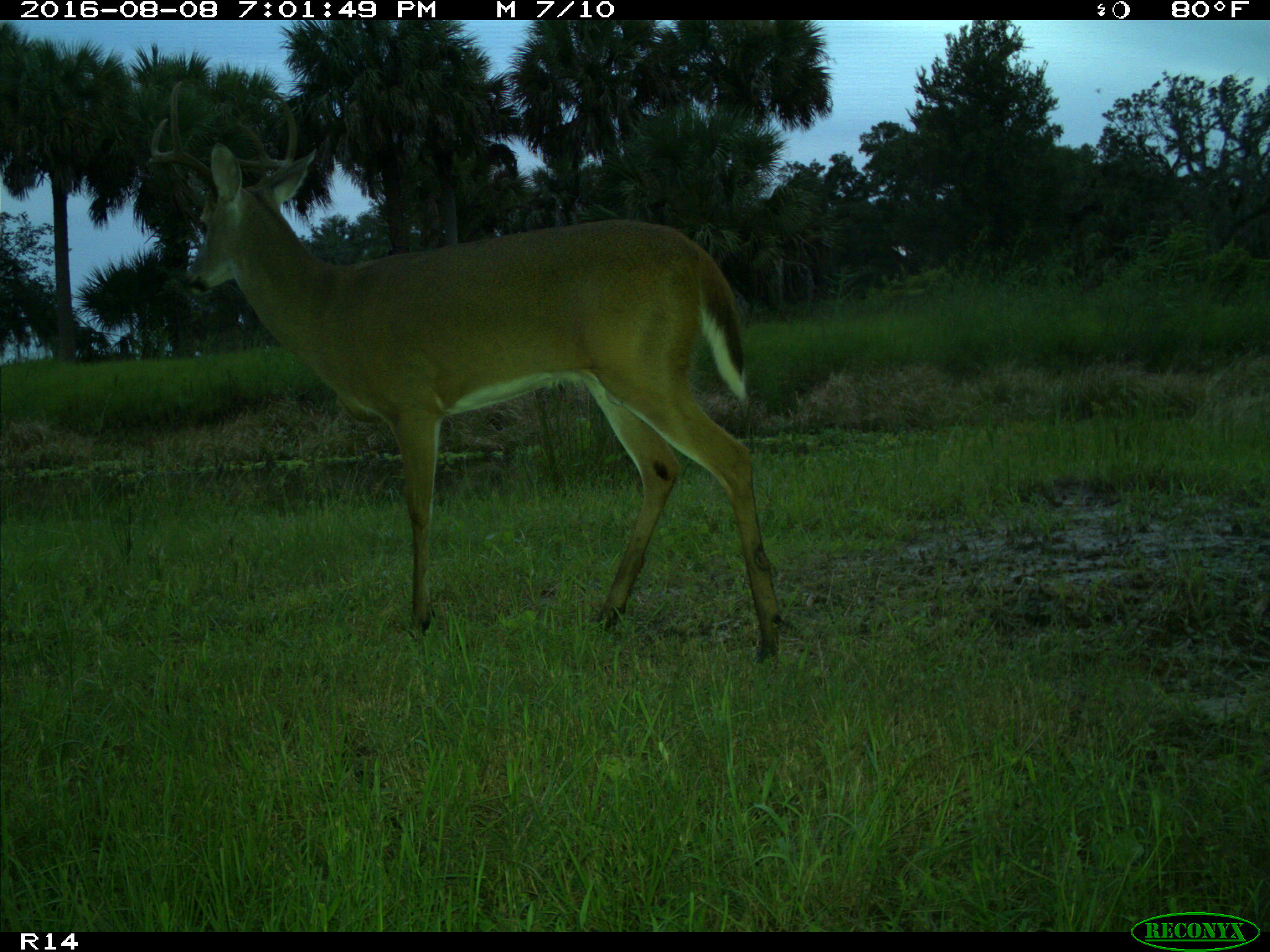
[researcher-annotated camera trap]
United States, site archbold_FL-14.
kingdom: Animalia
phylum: Chordata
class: Mammalia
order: Artiodactyla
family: Cervidae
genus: Odocoileus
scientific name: Odocoileus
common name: deer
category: unidentified deer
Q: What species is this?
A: Unidentified deer (deer) (Odocoileus).